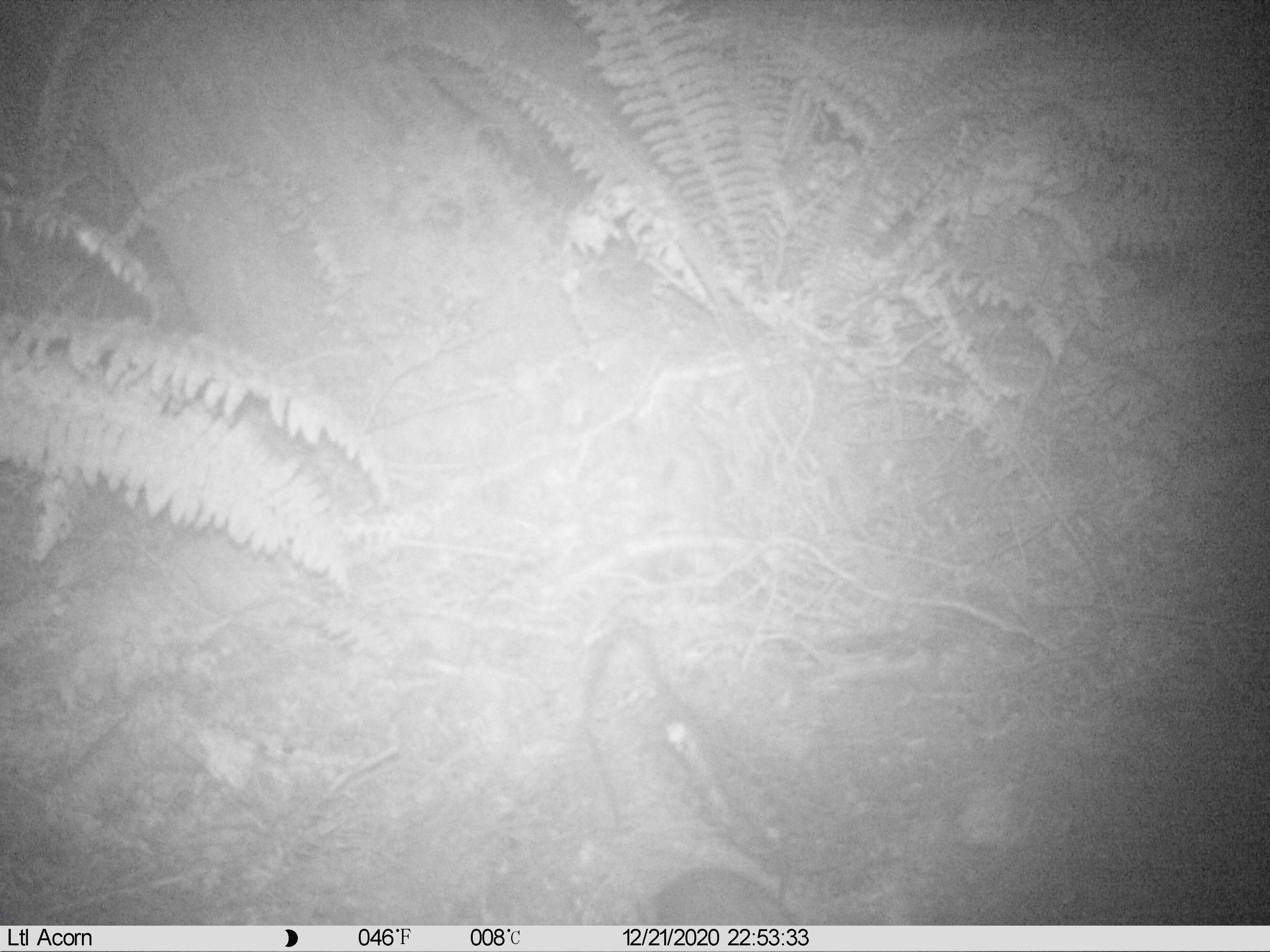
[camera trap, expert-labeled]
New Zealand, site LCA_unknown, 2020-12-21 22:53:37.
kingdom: Animalia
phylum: Chordata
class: Mammalia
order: Rodentia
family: Muridae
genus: Rattus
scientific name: Rattus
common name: rat